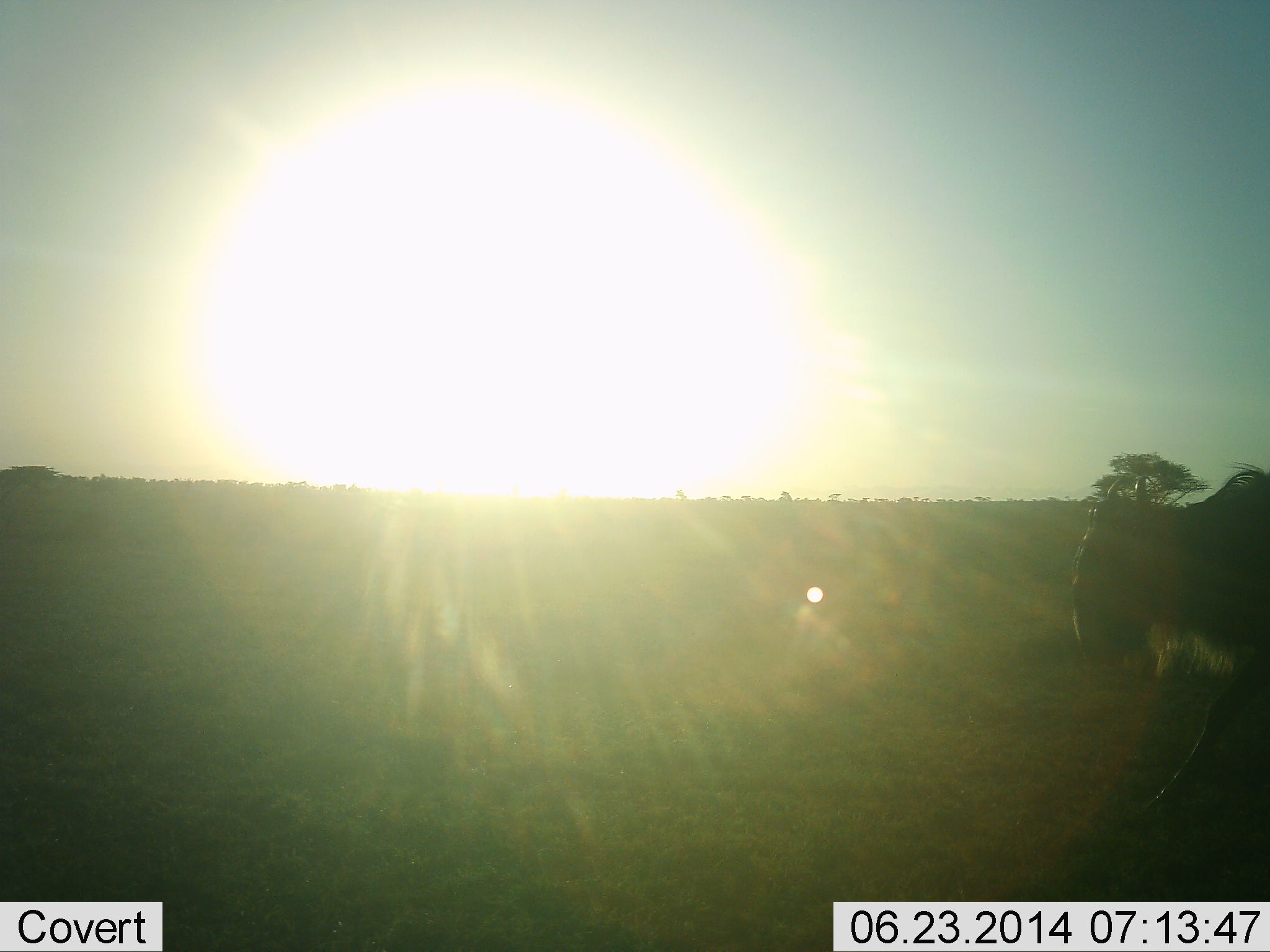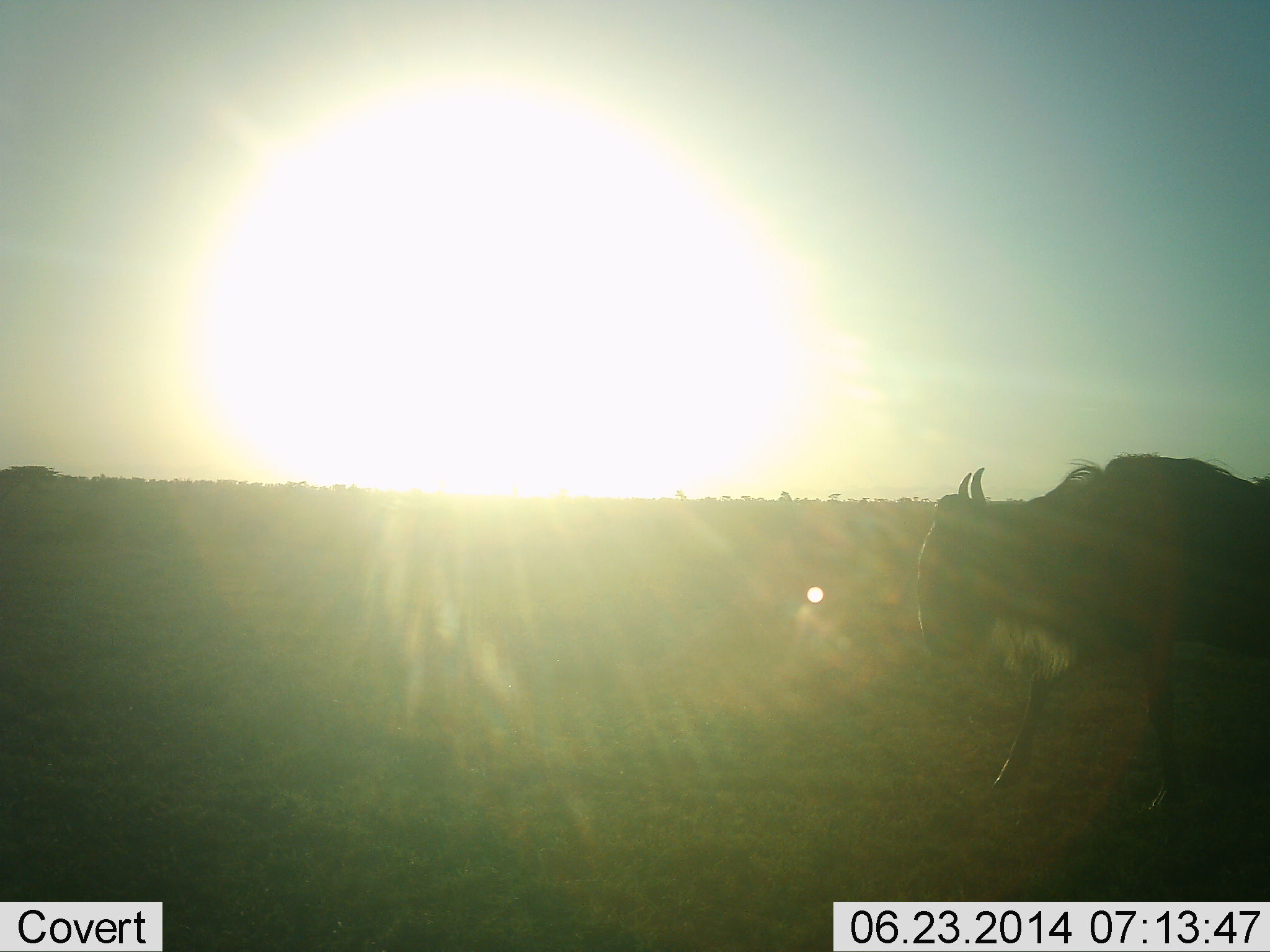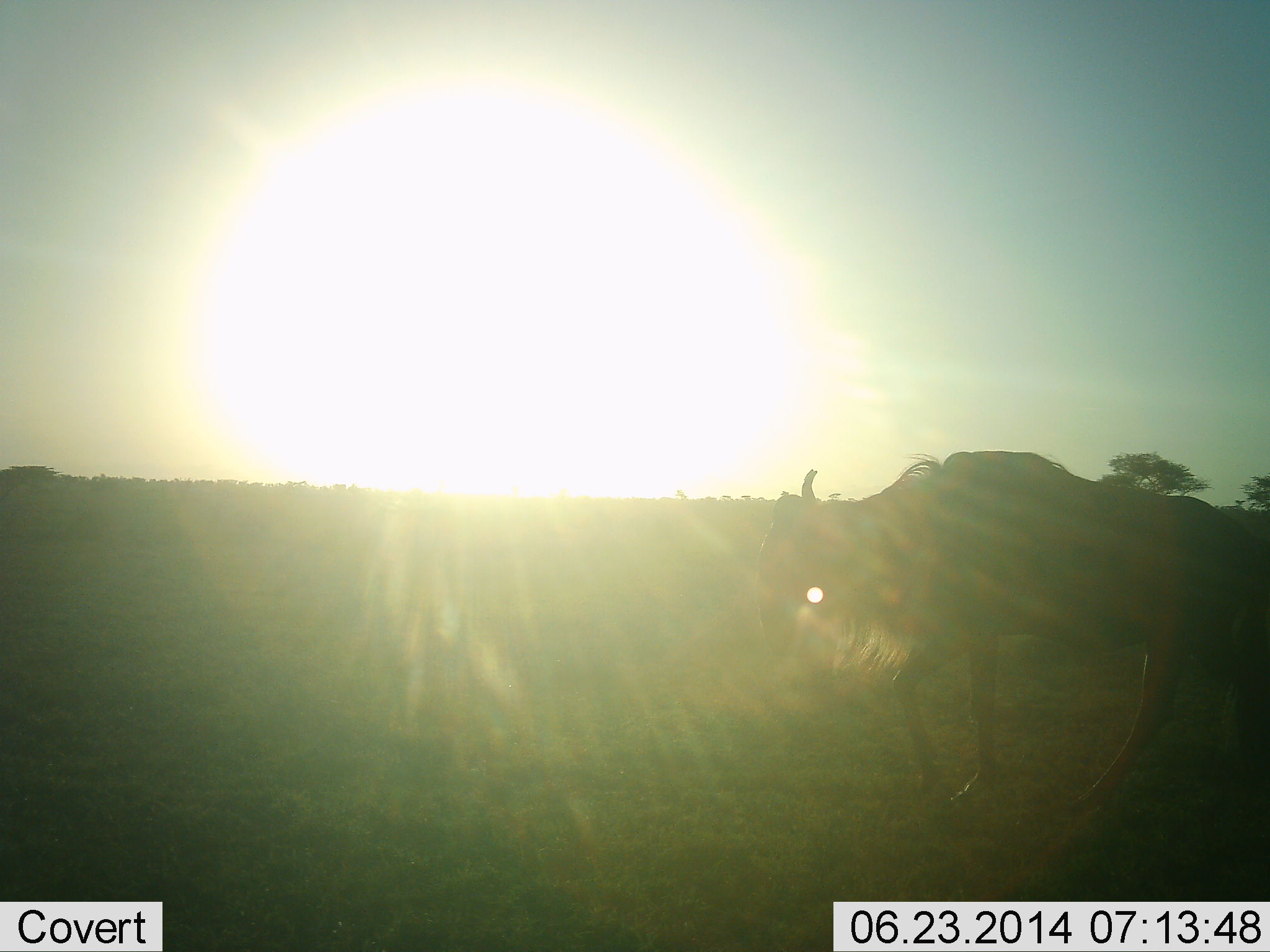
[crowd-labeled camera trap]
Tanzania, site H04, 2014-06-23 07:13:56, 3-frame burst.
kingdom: Animalia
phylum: Chordata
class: Mammalia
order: Artiodactyla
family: Bovidae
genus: Connochaetes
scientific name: Connochaetes taurinus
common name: blue wildebeest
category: wildebeest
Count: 1.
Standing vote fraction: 0%.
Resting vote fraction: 0%.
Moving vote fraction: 100%.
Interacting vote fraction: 0%.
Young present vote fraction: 0%.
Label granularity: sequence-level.